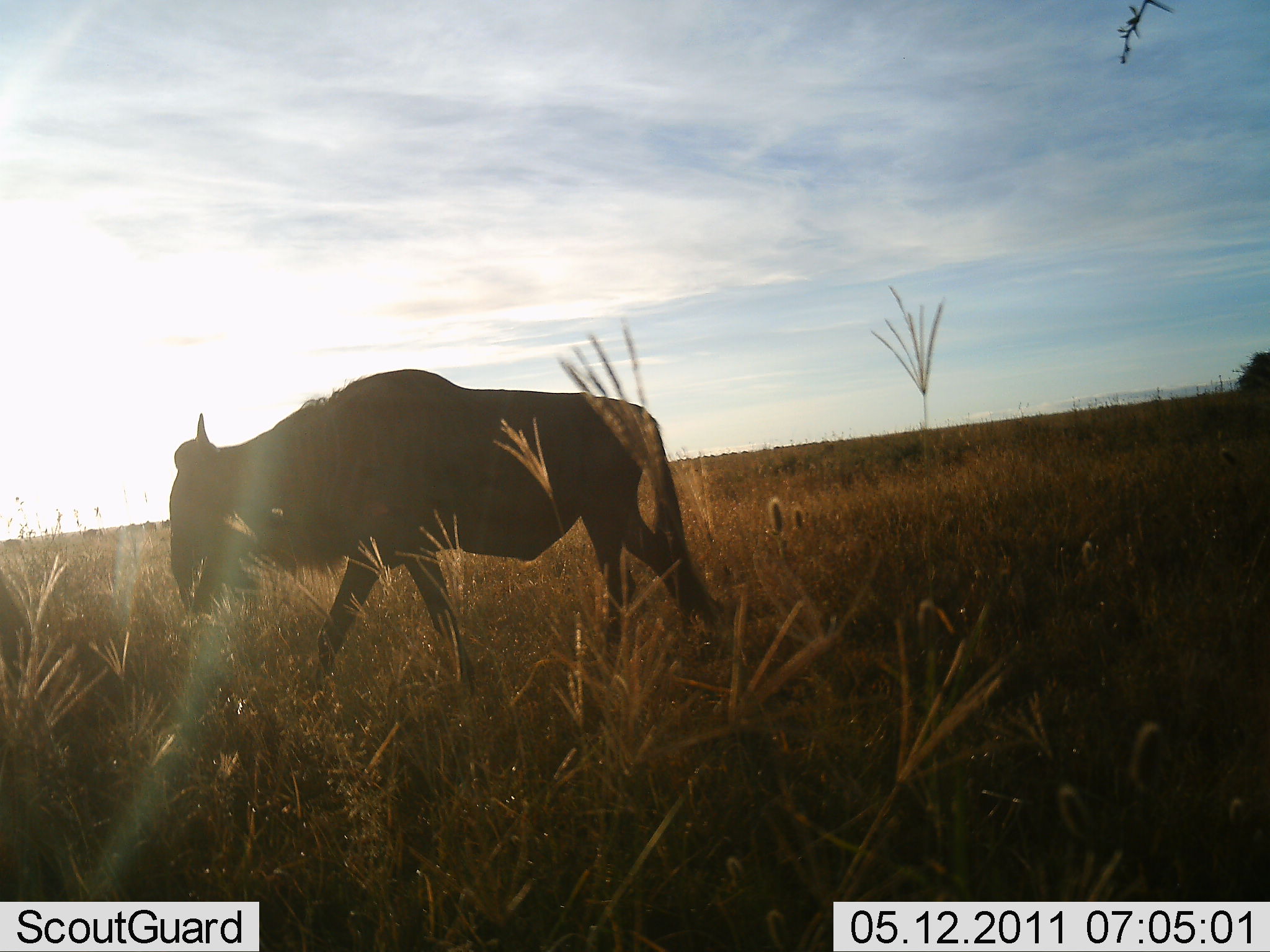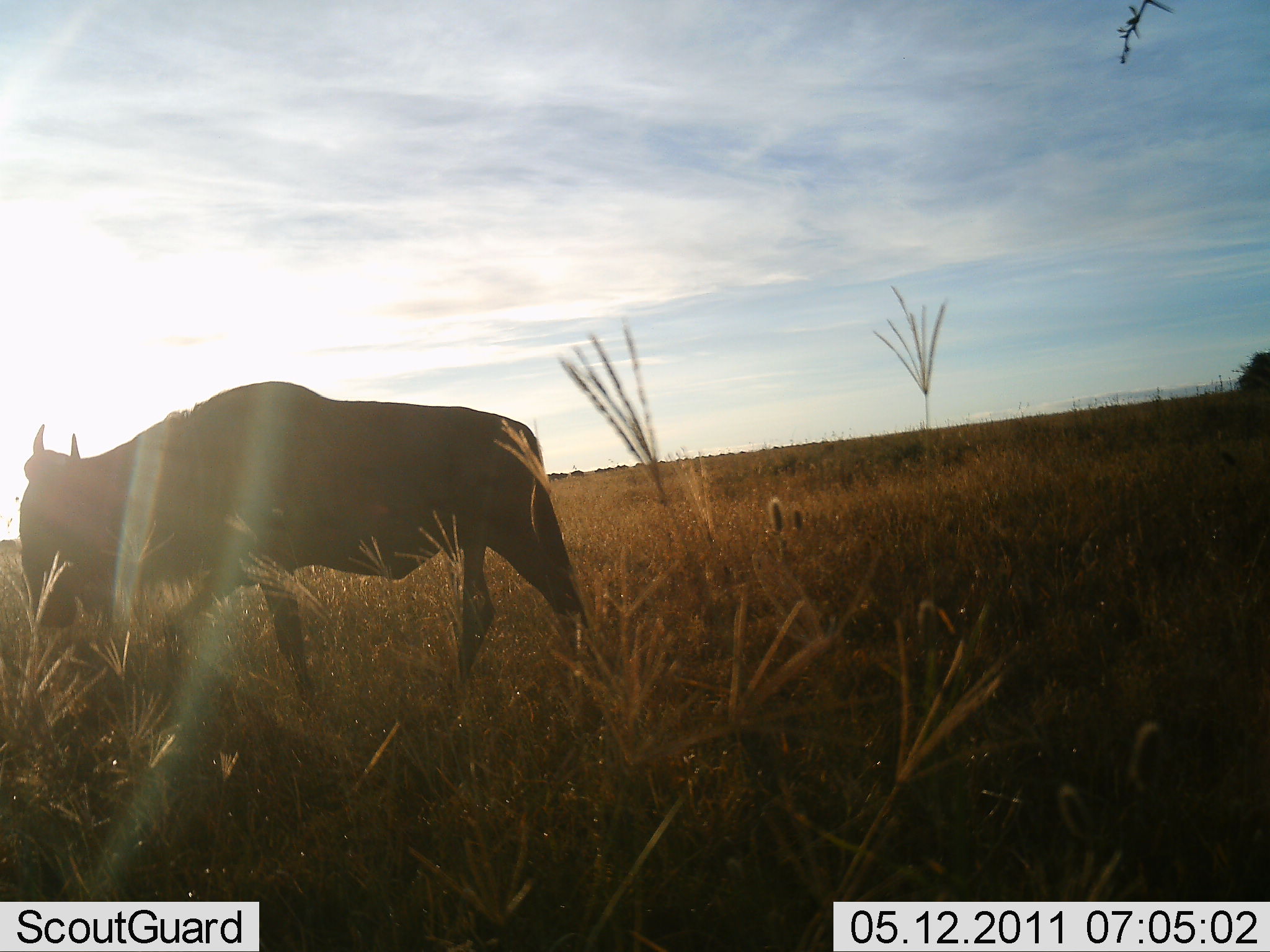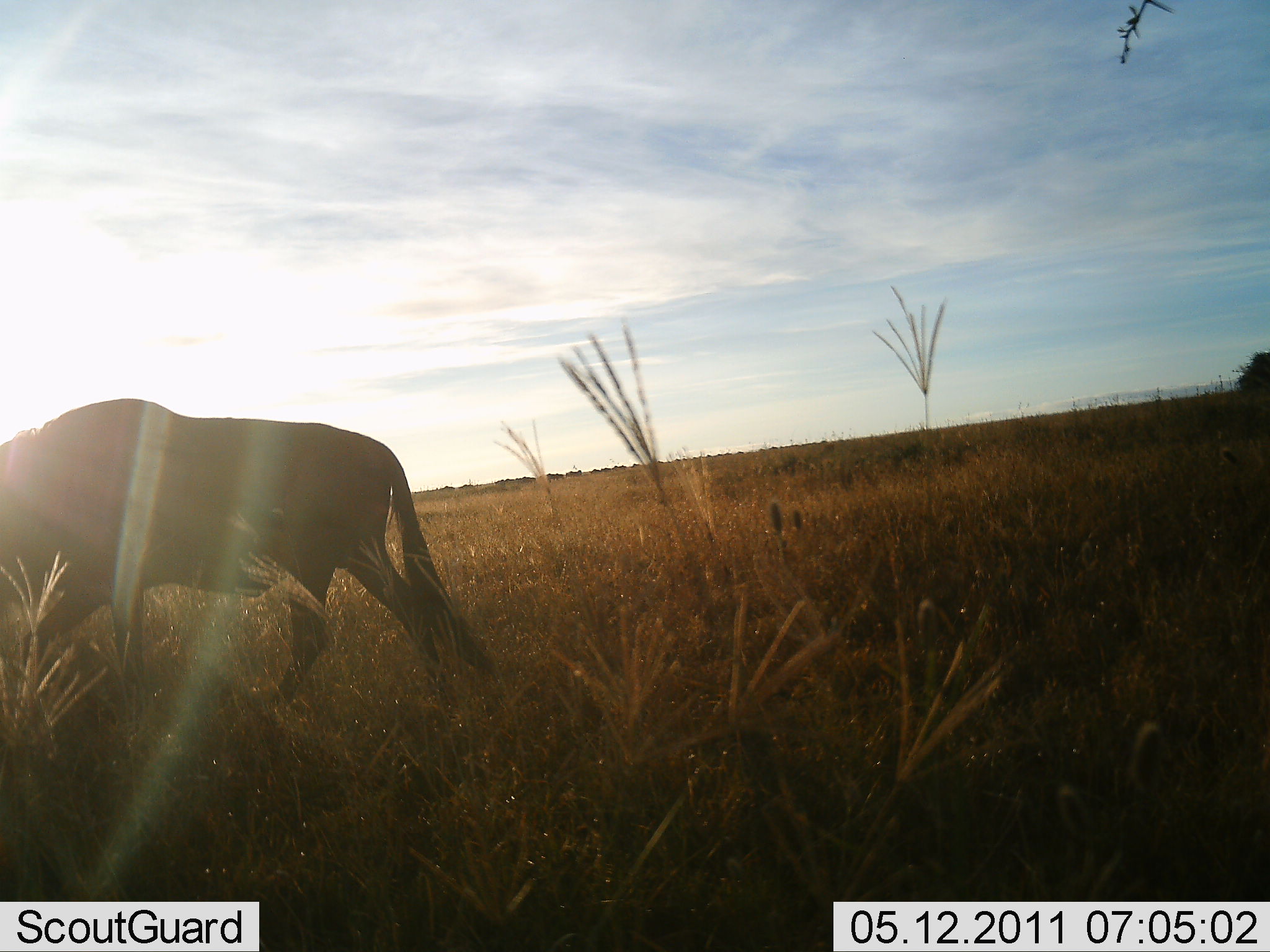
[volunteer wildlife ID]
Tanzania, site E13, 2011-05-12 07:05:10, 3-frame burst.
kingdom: Animalia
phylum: Chordata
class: Mammalia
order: Artiodactyla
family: Bovidae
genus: Connochaetes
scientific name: Connochaetes taurinus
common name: blue wildebeest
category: wildebeest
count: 1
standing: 0%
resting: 0%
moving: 100%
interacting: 0%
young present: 0%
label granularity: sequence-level